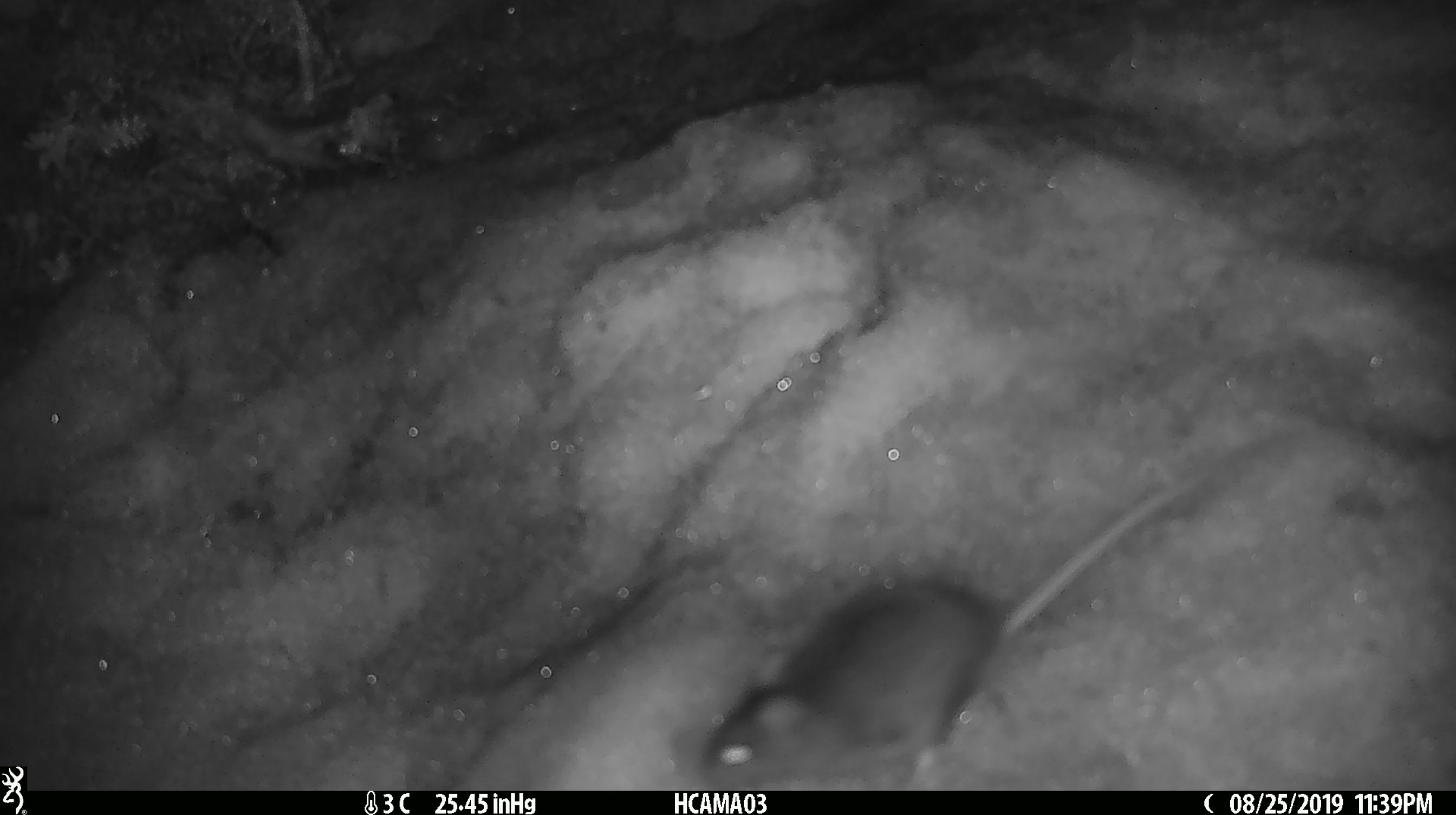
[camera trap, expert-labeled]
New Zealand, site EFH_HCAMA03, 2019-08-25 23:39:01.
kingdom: Animalia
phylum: Chordata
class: Mammalia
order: Rodentia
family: Muridae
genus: Mus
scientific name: Mus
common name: mouse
Mouse (Mus).